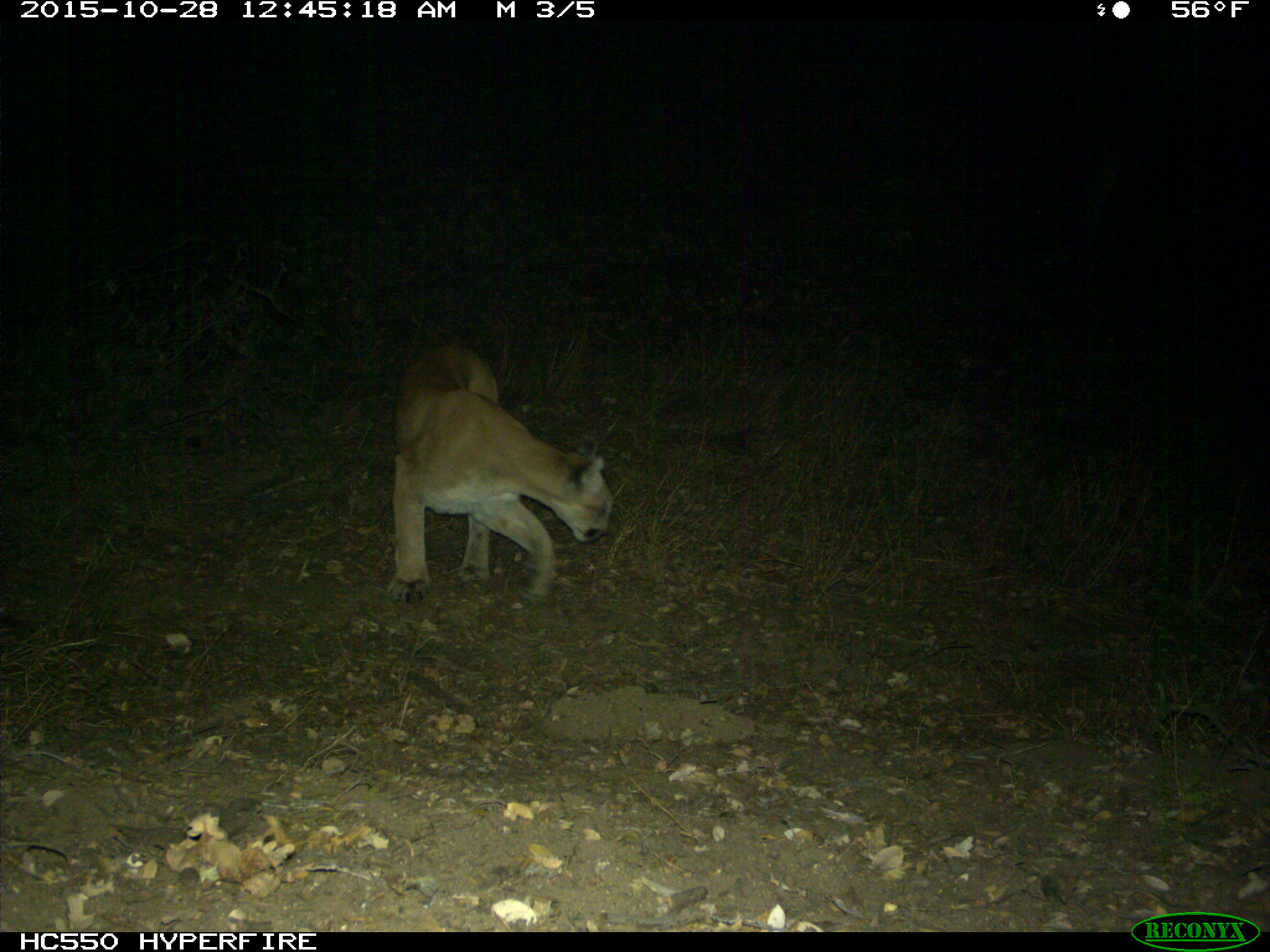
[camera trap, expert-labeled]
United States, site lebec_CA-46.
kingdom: Animalia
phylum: Chordata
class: Mammalia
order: Carnivora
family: Felidae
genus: Puma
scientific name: Puma concolor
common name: mountain lion